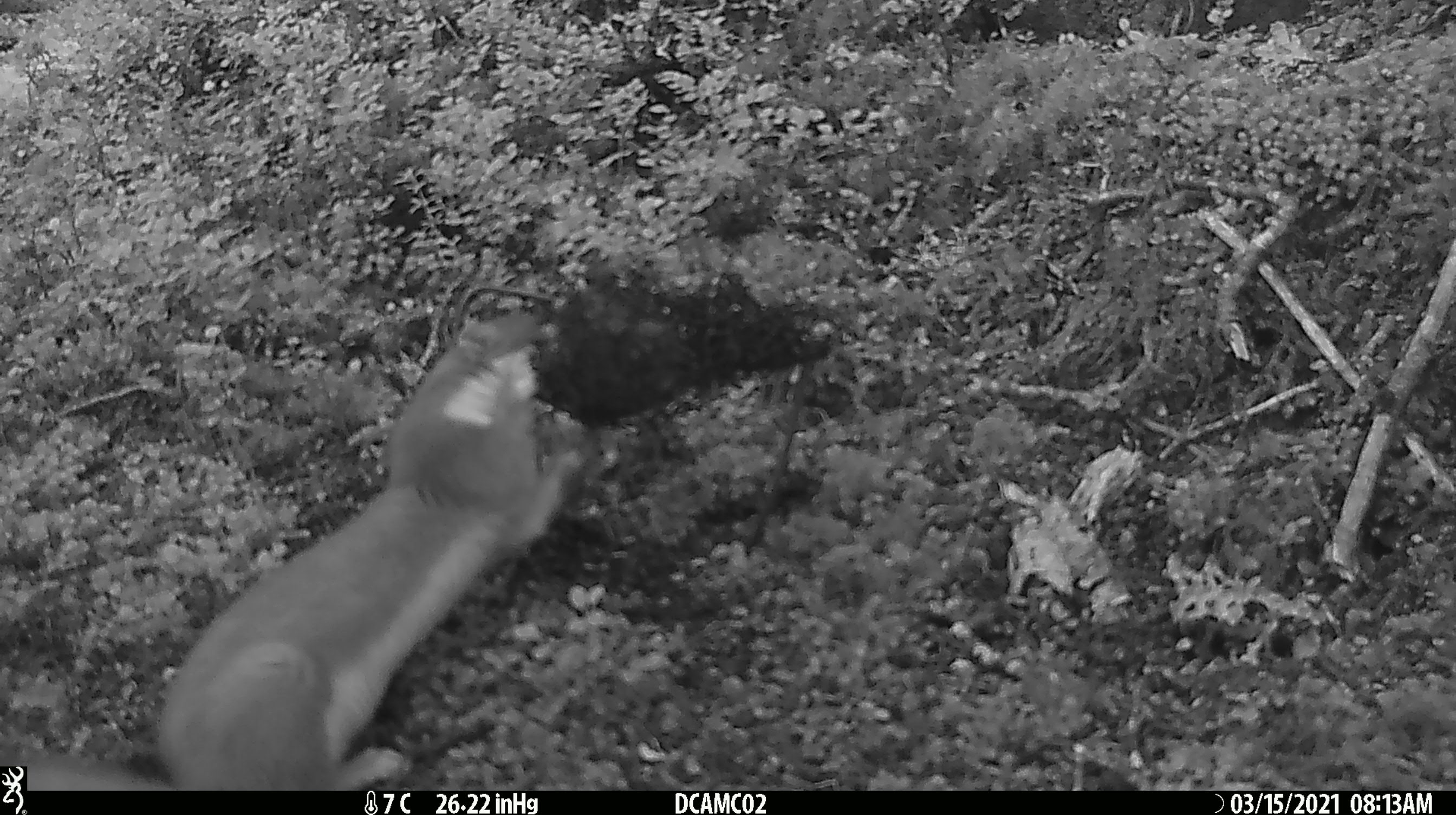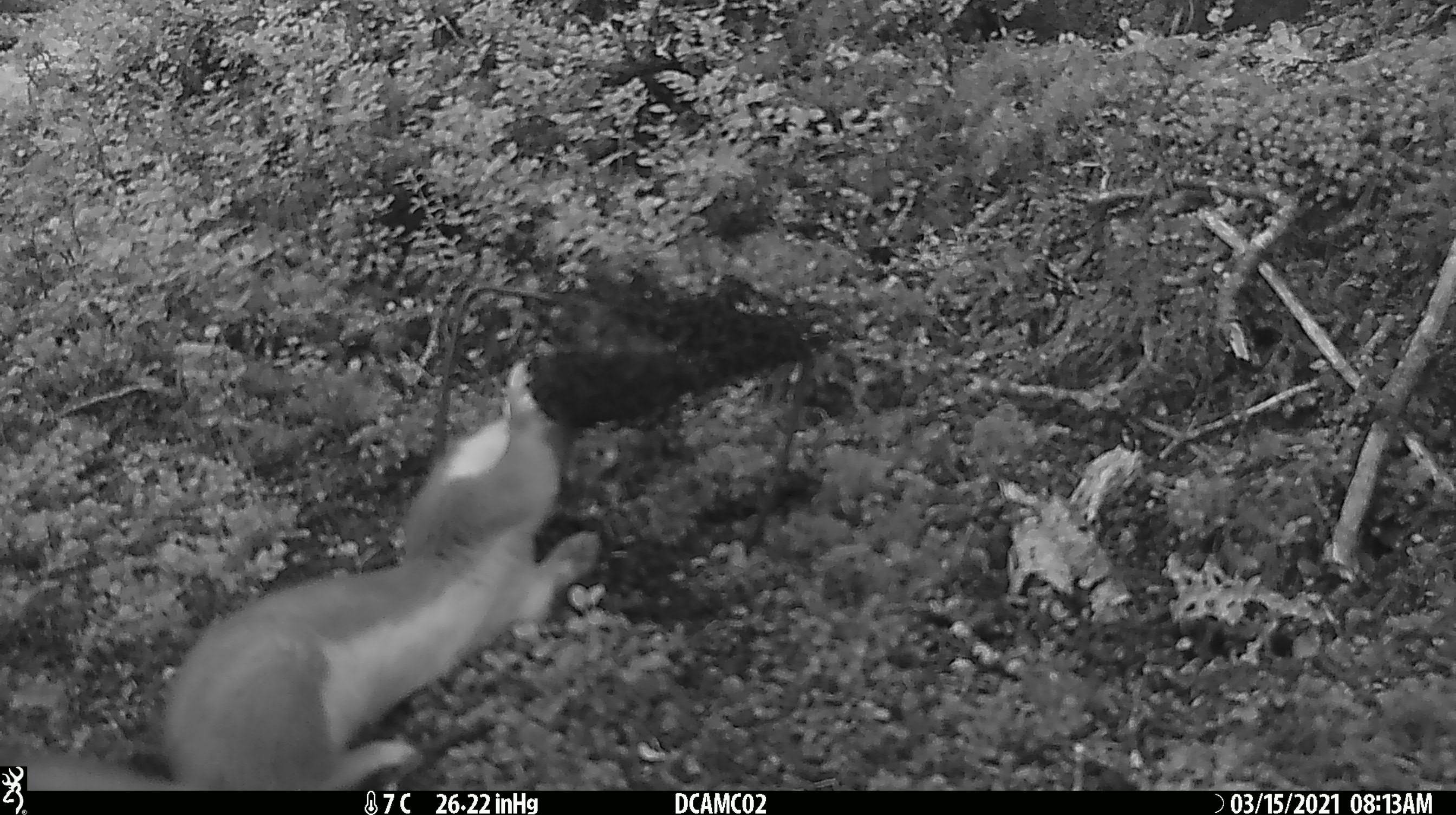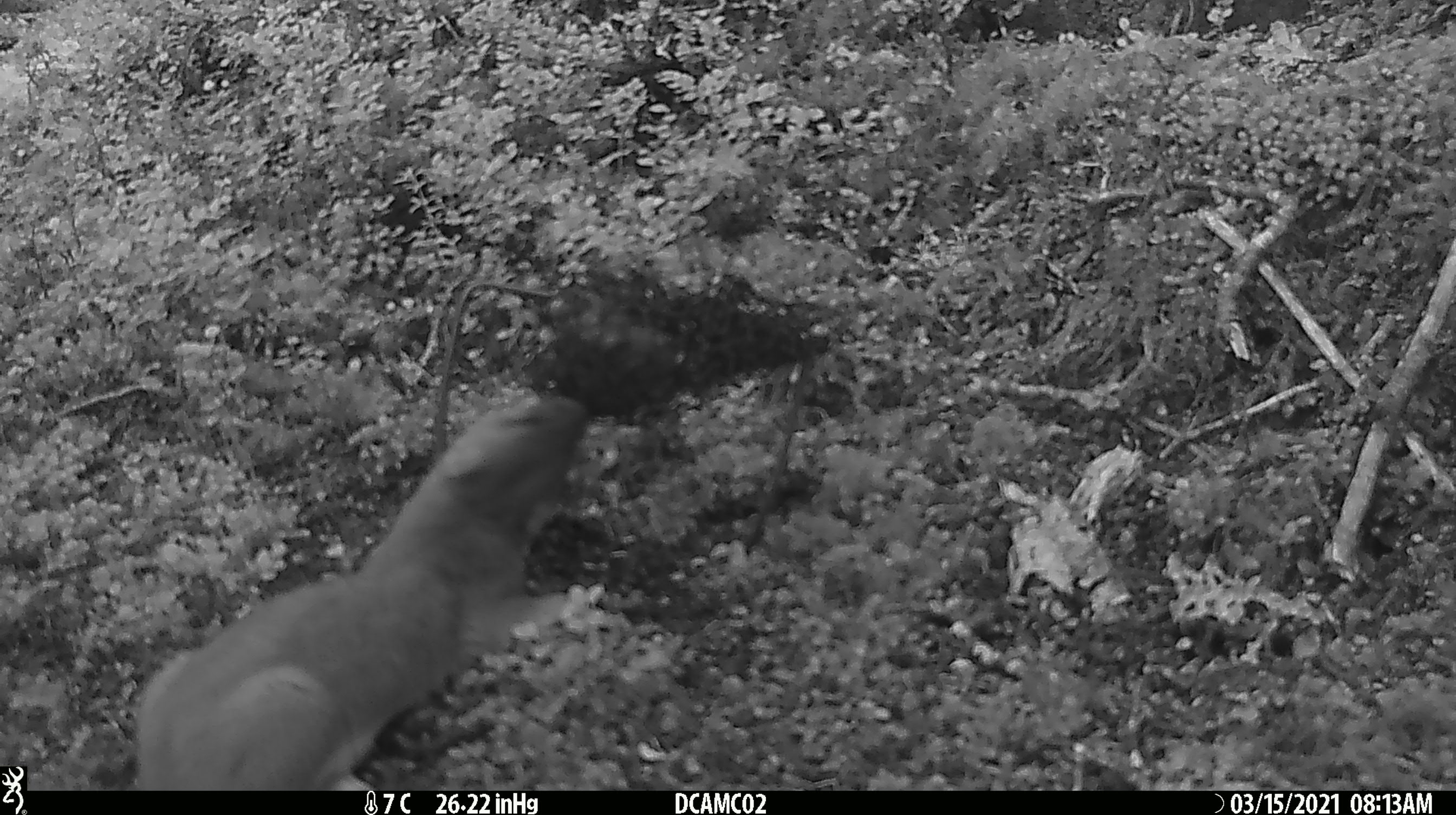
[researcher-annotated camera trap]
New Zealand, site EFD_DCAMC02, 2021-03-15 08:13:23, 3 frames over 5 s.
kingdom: Animalia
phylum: Chordata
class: Mammalia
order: Carnivora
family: Mustelidae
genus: Mustela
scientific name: Mustela erminea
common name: stoat